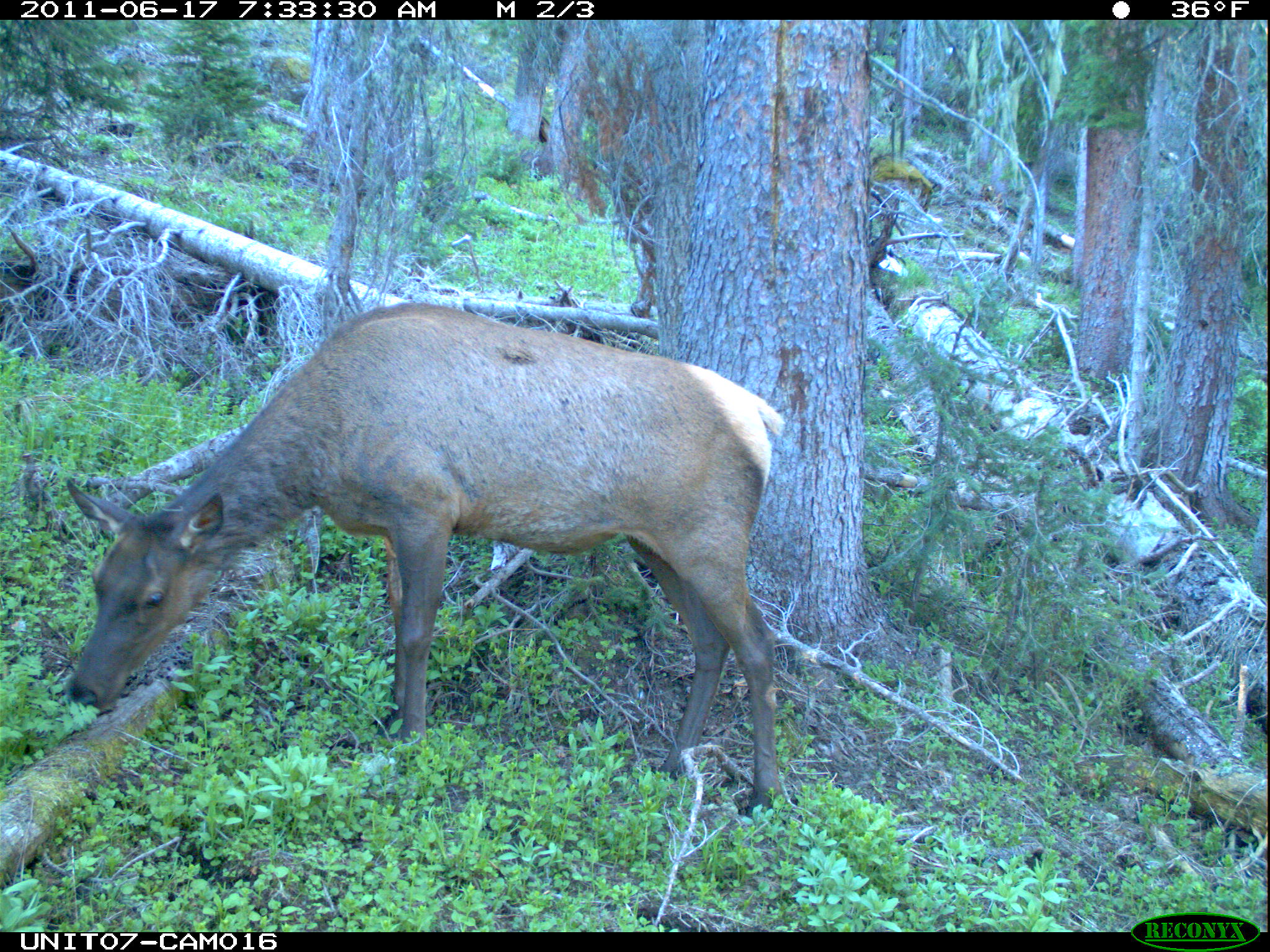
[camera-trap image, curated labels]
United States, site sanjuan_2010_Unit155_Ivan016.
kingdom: Animalia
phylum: Chordata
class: Mammalia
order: Artiodactyla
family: Cervidae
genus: Cervus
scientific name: Cervus elaphus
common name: red deer